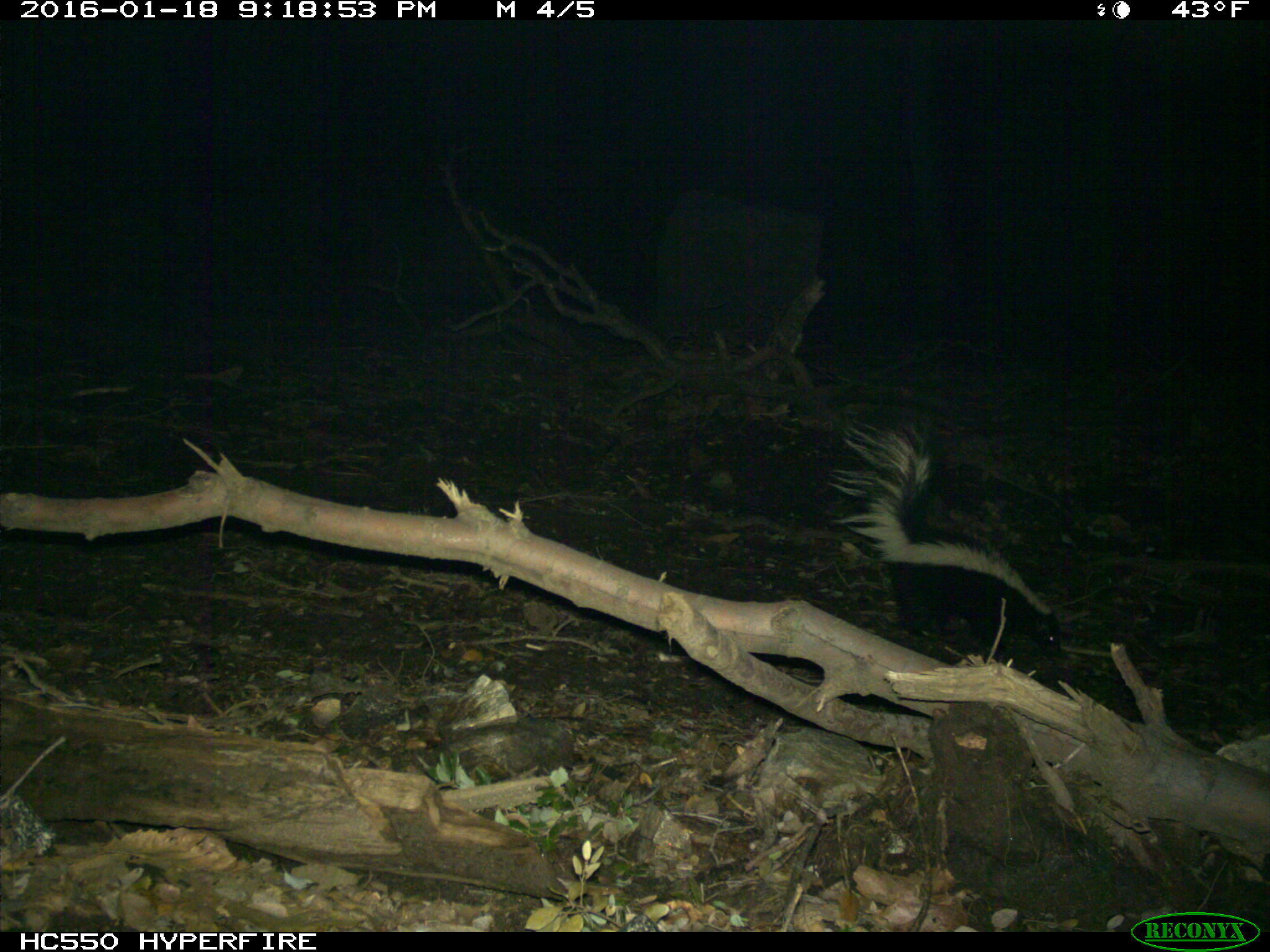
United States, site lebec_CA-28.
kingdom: Animalia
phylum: Chordata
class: Mammalia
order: Carnivora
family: Mephitidae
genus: Mephitis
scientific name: Mephitis mephitis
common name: striped skunk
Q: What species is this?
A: Mephitis mephitis (striped skunk).